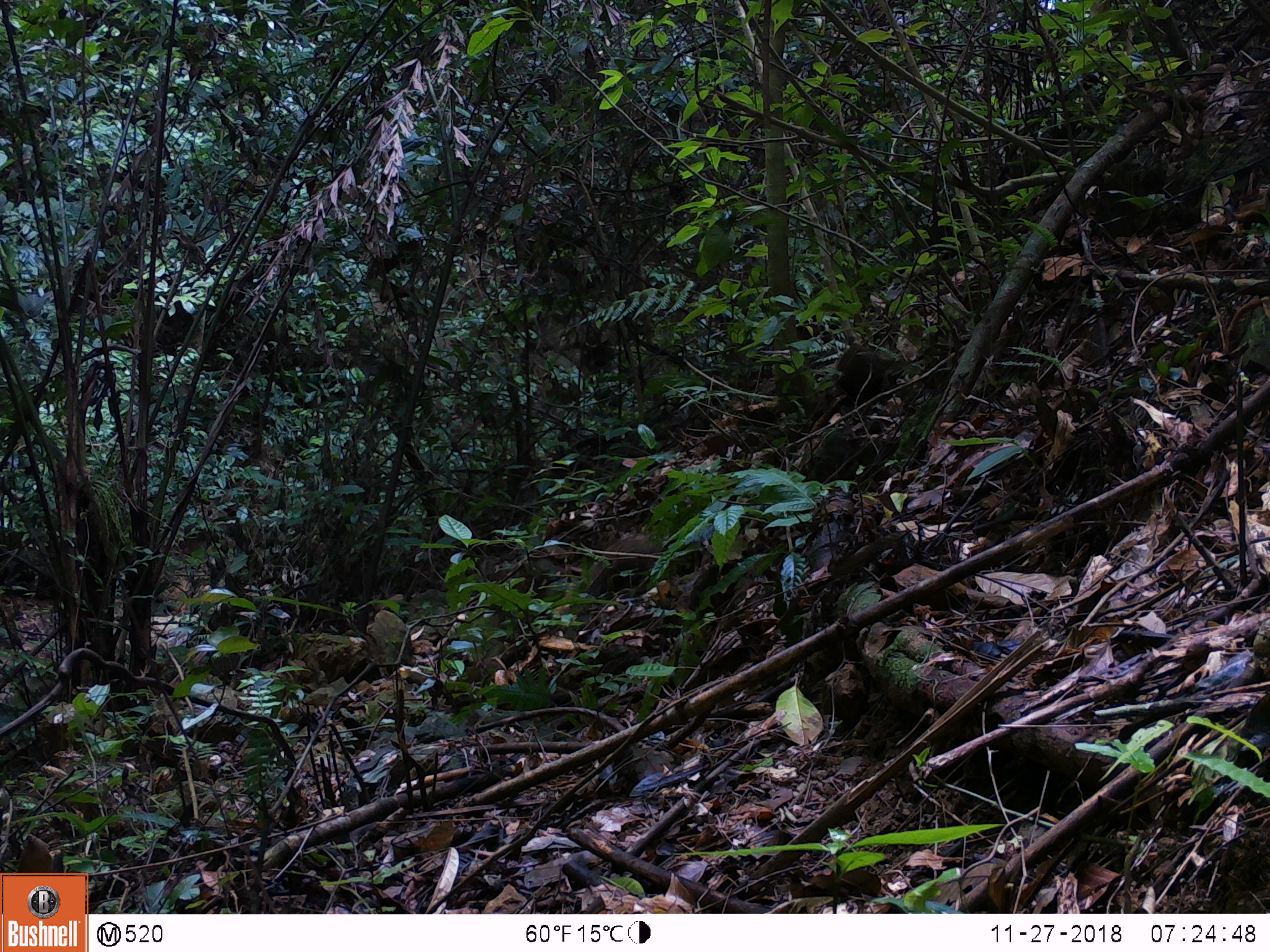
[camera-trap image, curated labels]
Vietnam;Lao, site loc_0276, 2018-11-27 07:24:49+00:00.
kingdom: Animalia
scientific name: Animalia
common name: animal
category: unidentified animal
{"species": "unidentified animal (animal) (Animalia)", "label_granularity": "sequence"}